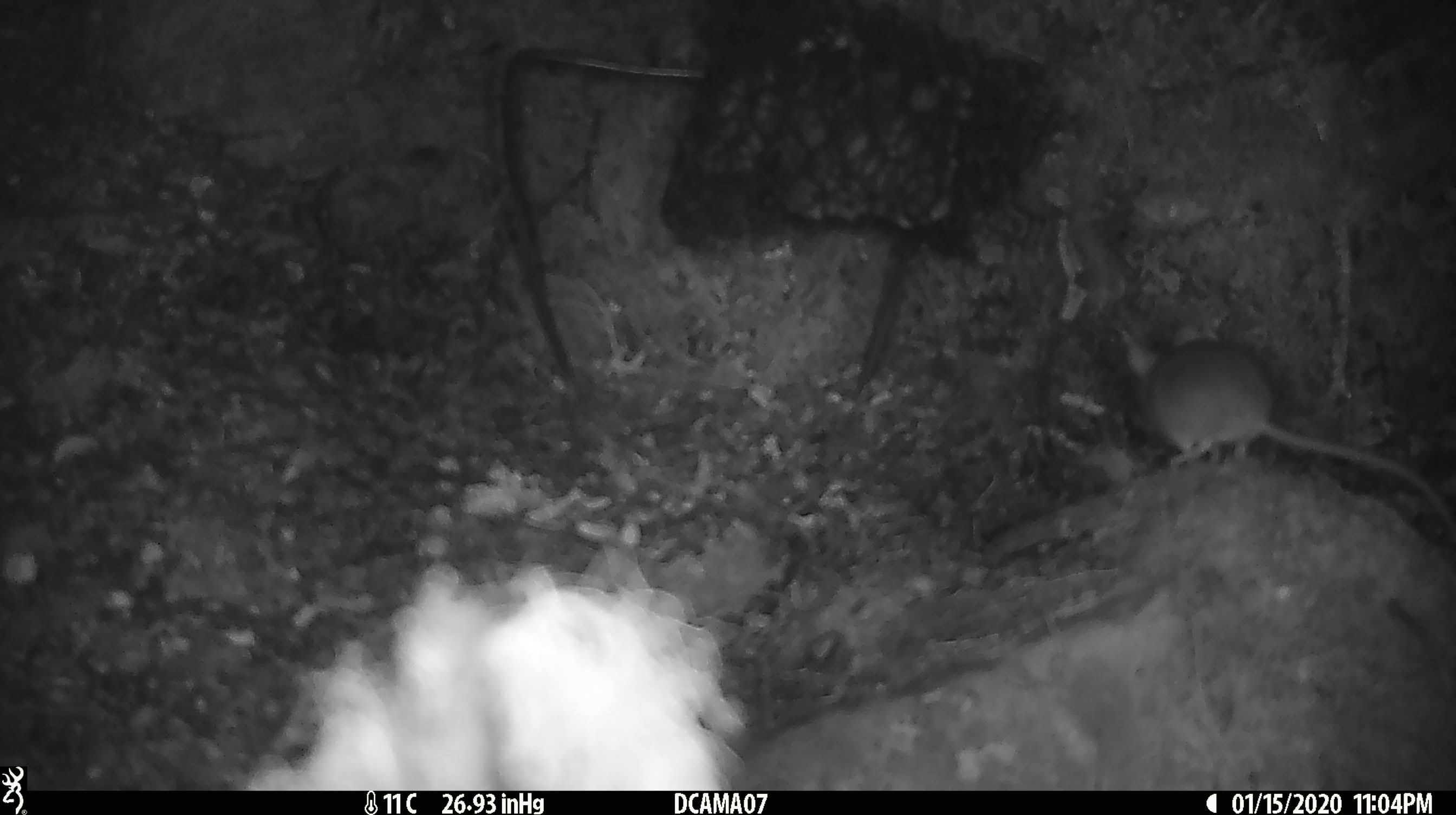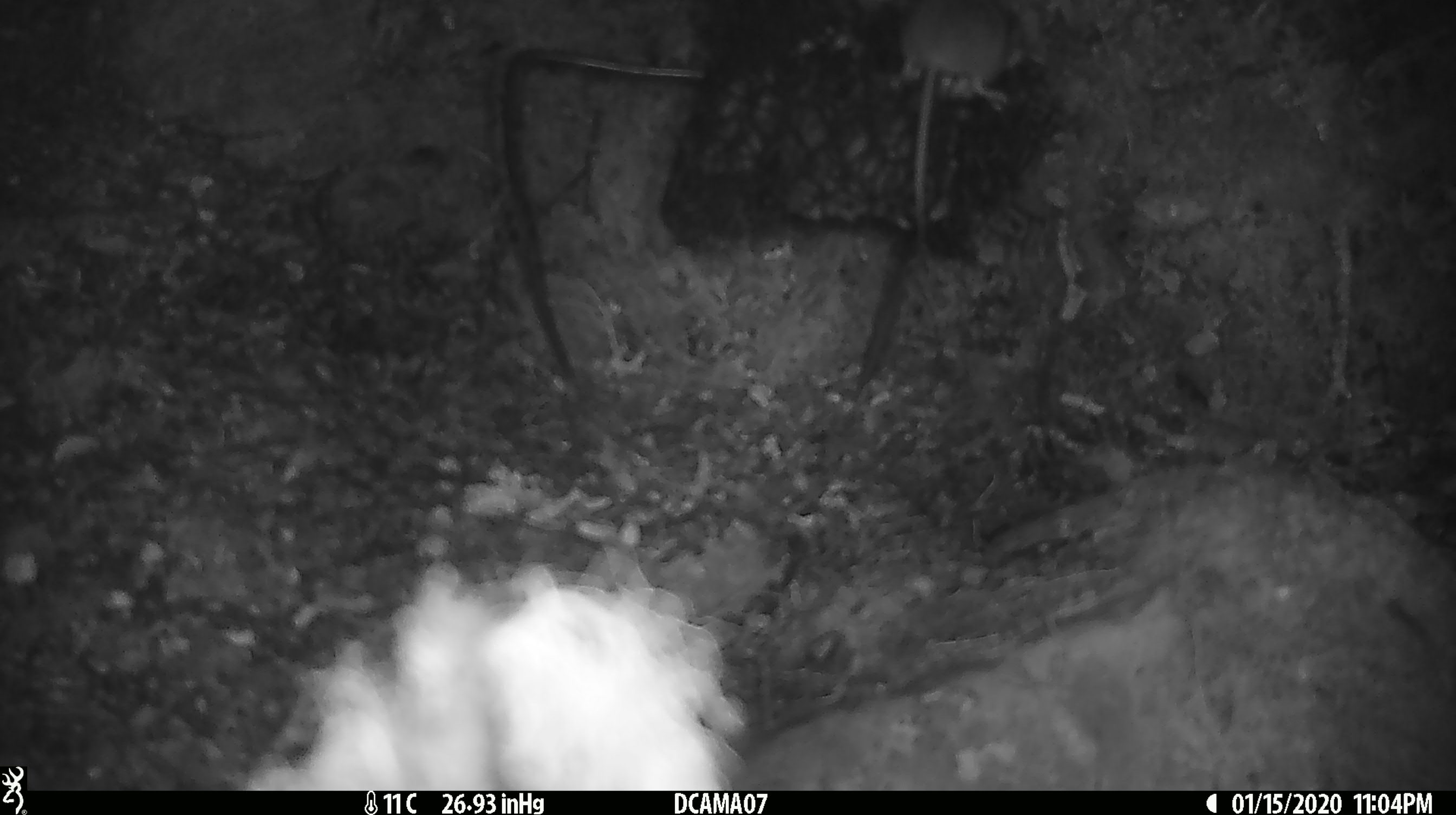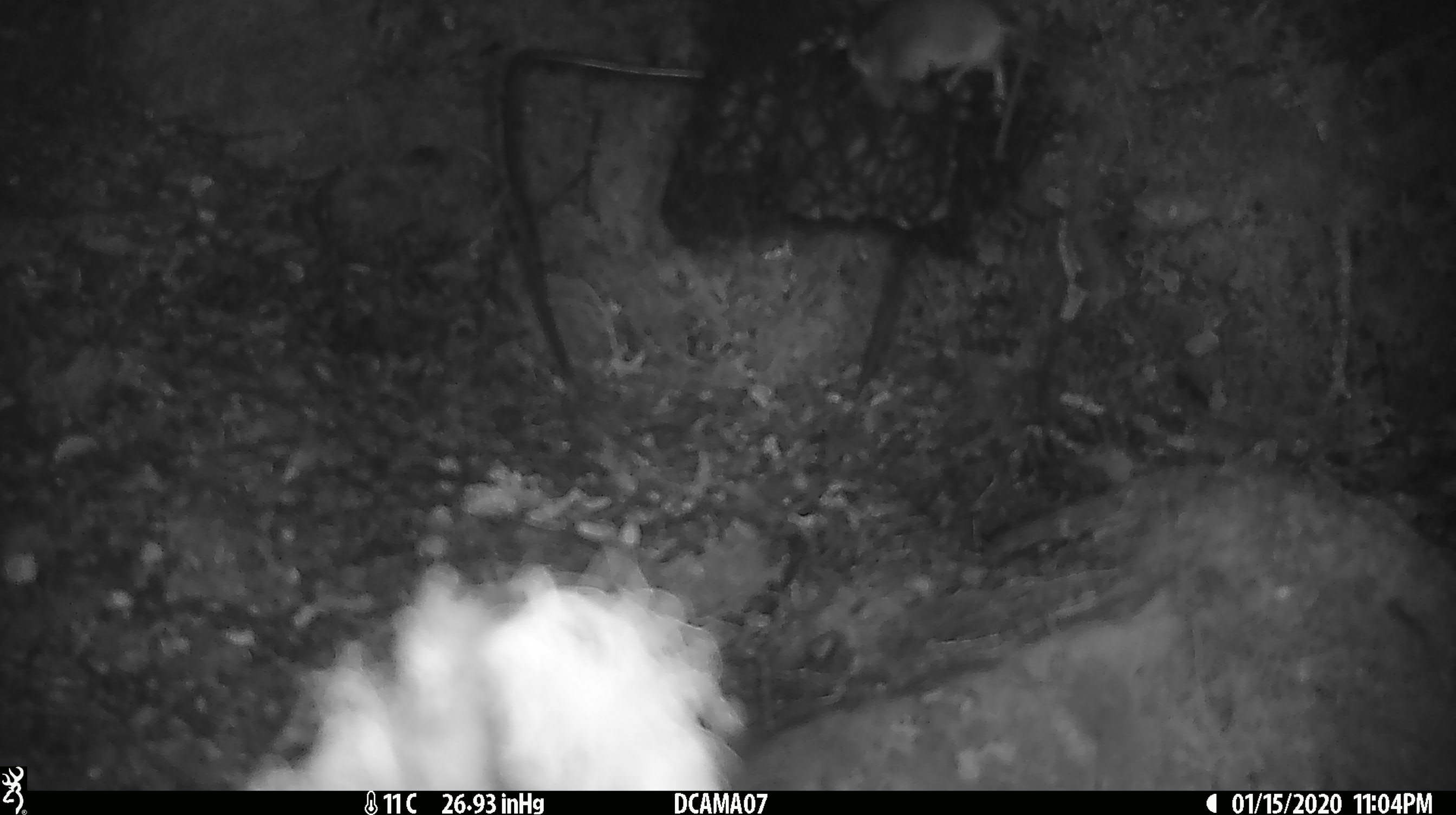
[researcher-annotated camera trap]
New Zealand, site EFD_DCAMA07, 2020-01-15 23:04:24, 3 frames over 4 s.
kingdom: Animalia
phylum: Chordata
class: Mammalia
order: Rodentia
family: Muridae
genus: Mus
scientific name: Mus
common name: mouse